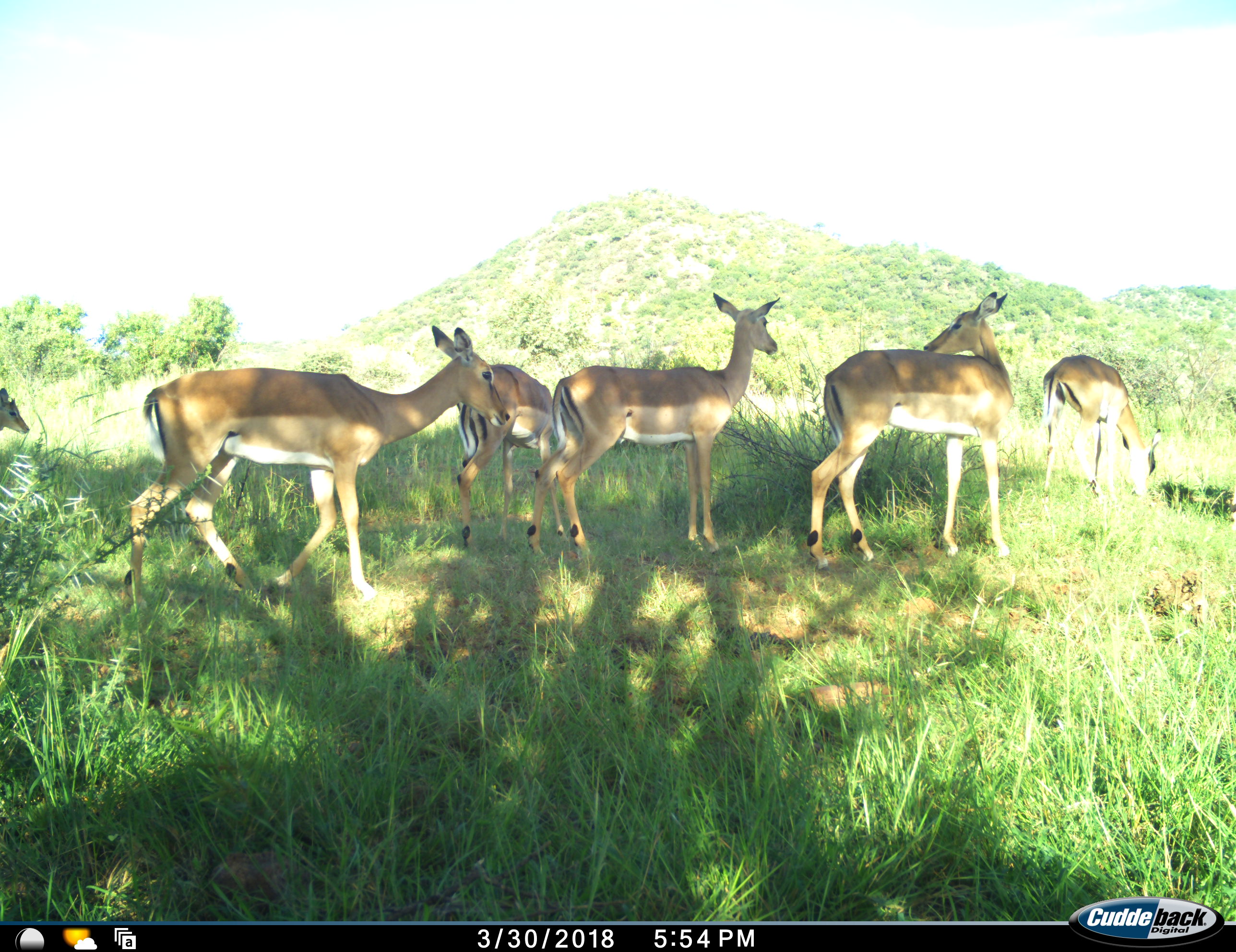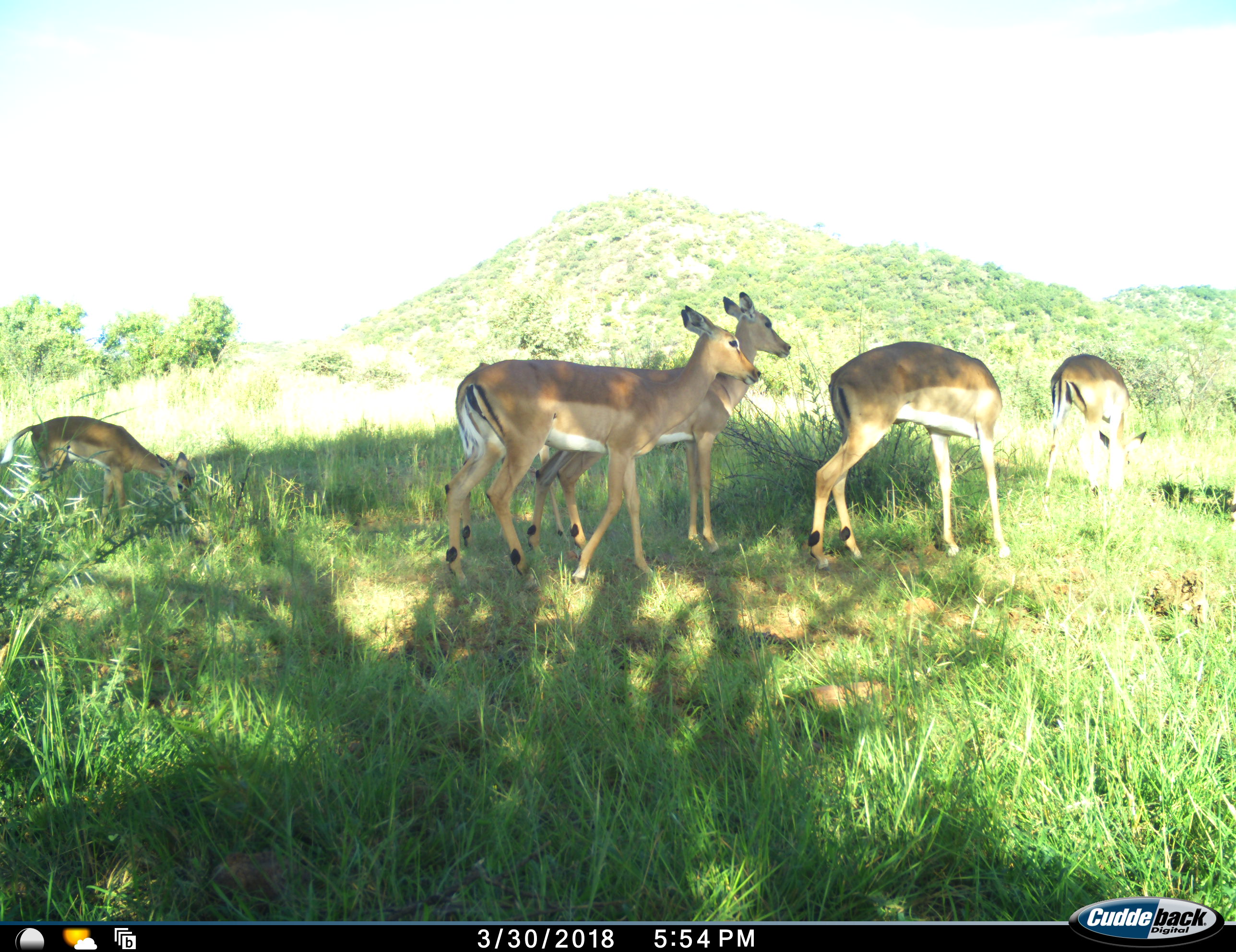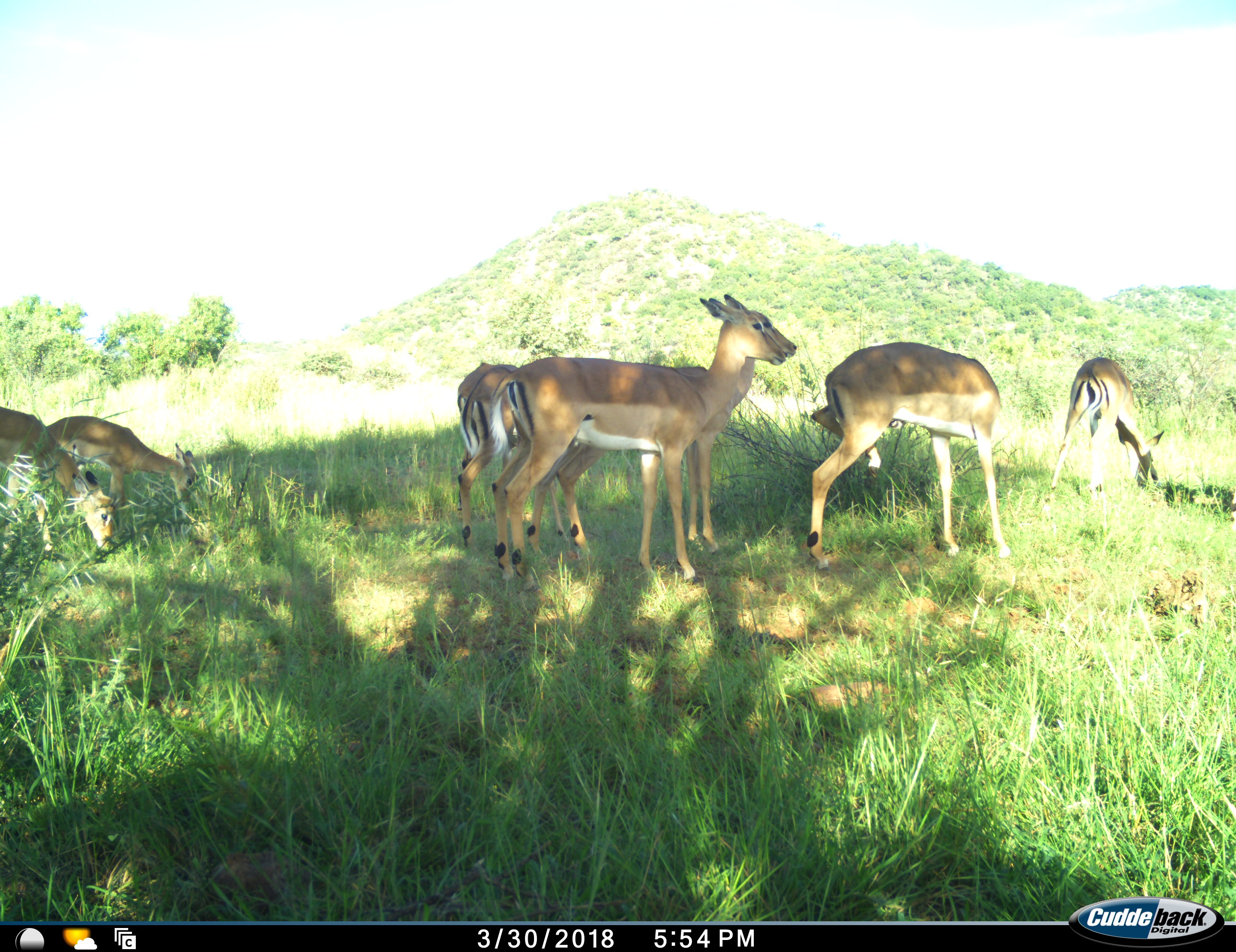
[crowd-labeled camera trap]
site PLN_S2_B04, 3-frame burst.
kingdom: Animalia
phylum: Chordata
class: Mammalia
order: Artiodactyla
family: Bovidae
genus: Aepyceros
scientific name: Aepyceros melampus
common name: impala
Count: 7.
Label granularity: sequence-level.